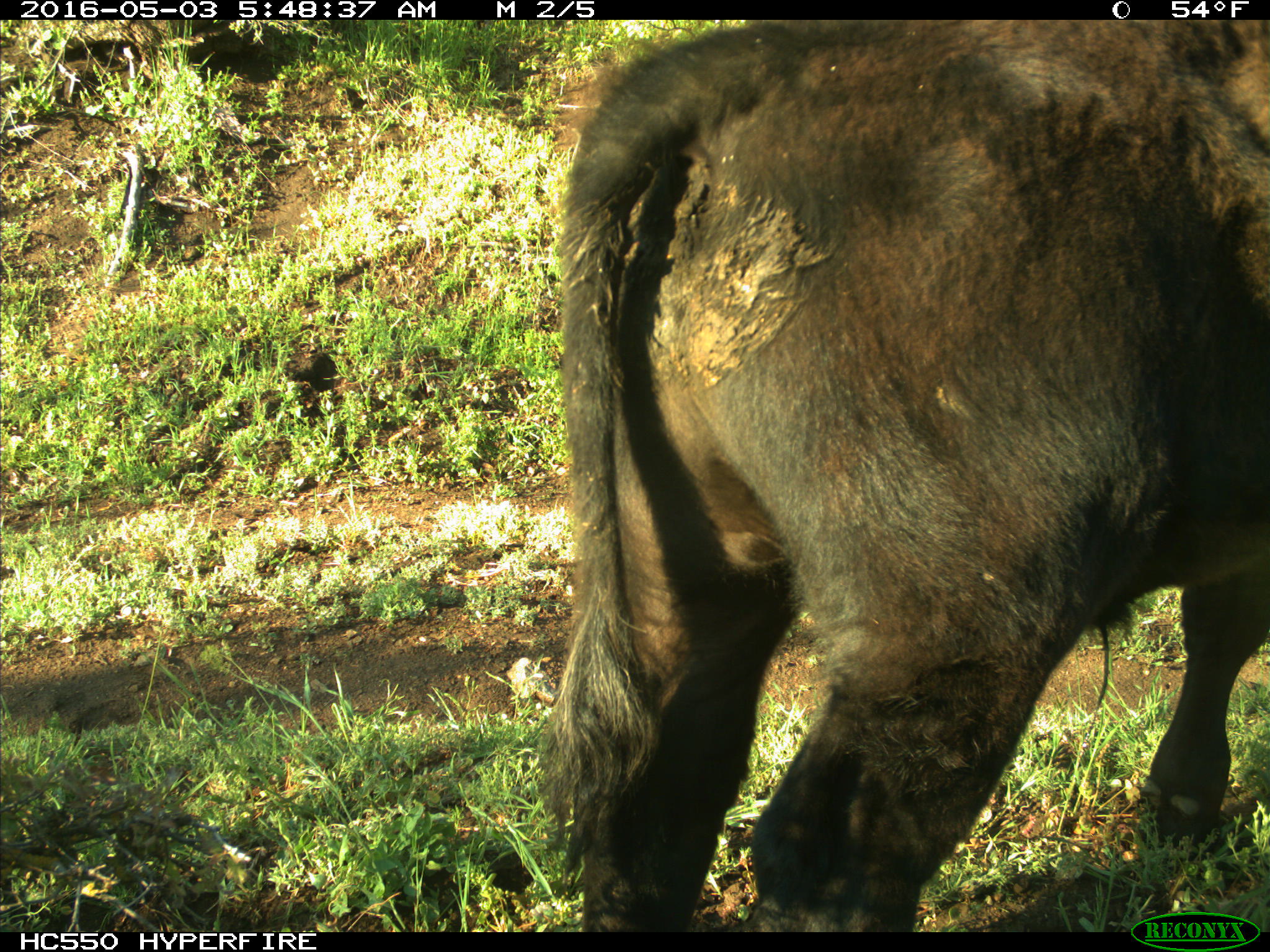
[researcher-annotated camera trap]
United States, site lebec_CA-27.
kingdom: Animalia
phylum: Chordata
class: Mammalia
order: Artiodactyla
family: Bovidae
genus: Bos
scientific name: Bos taurus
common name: domestic cow